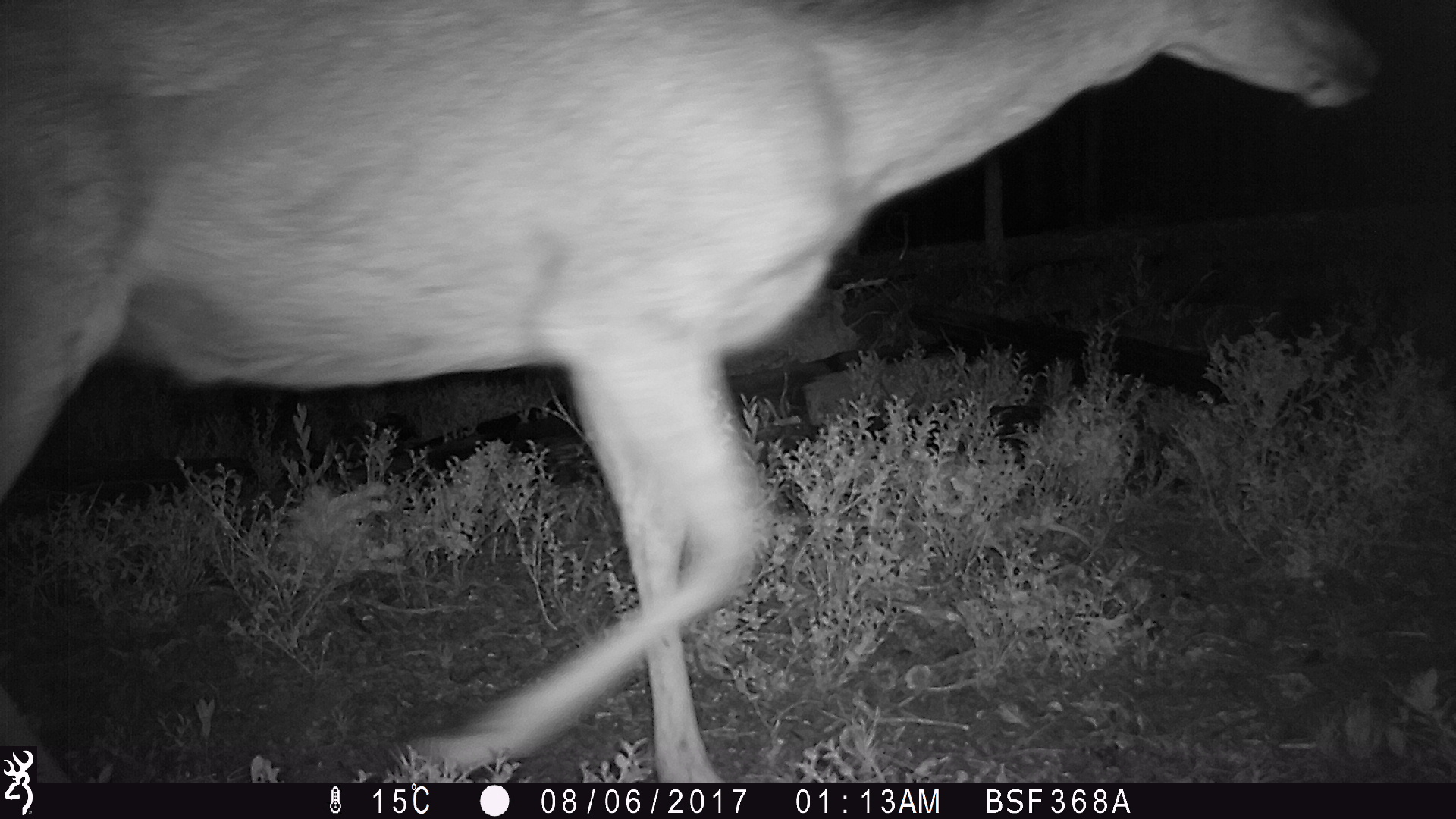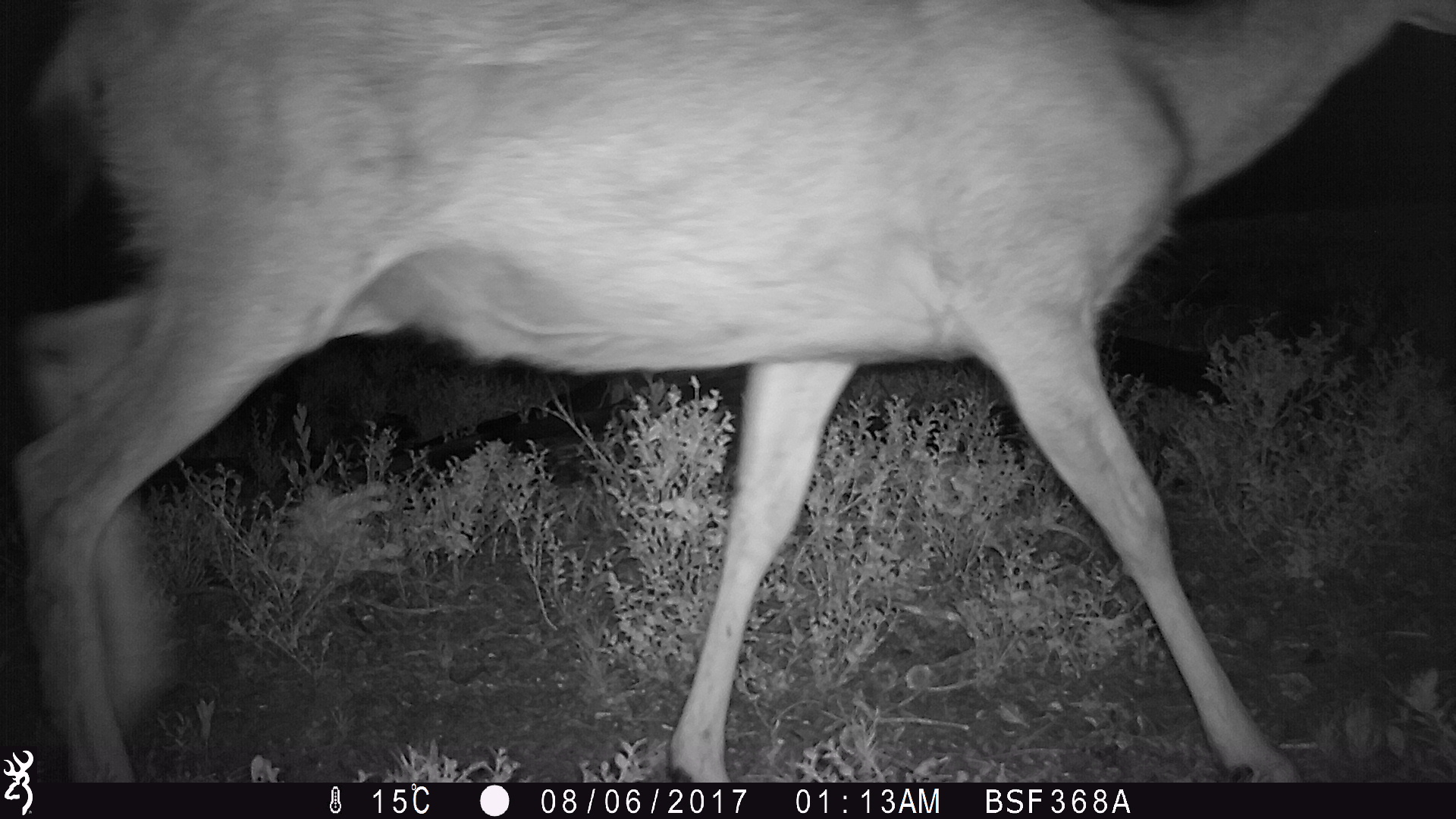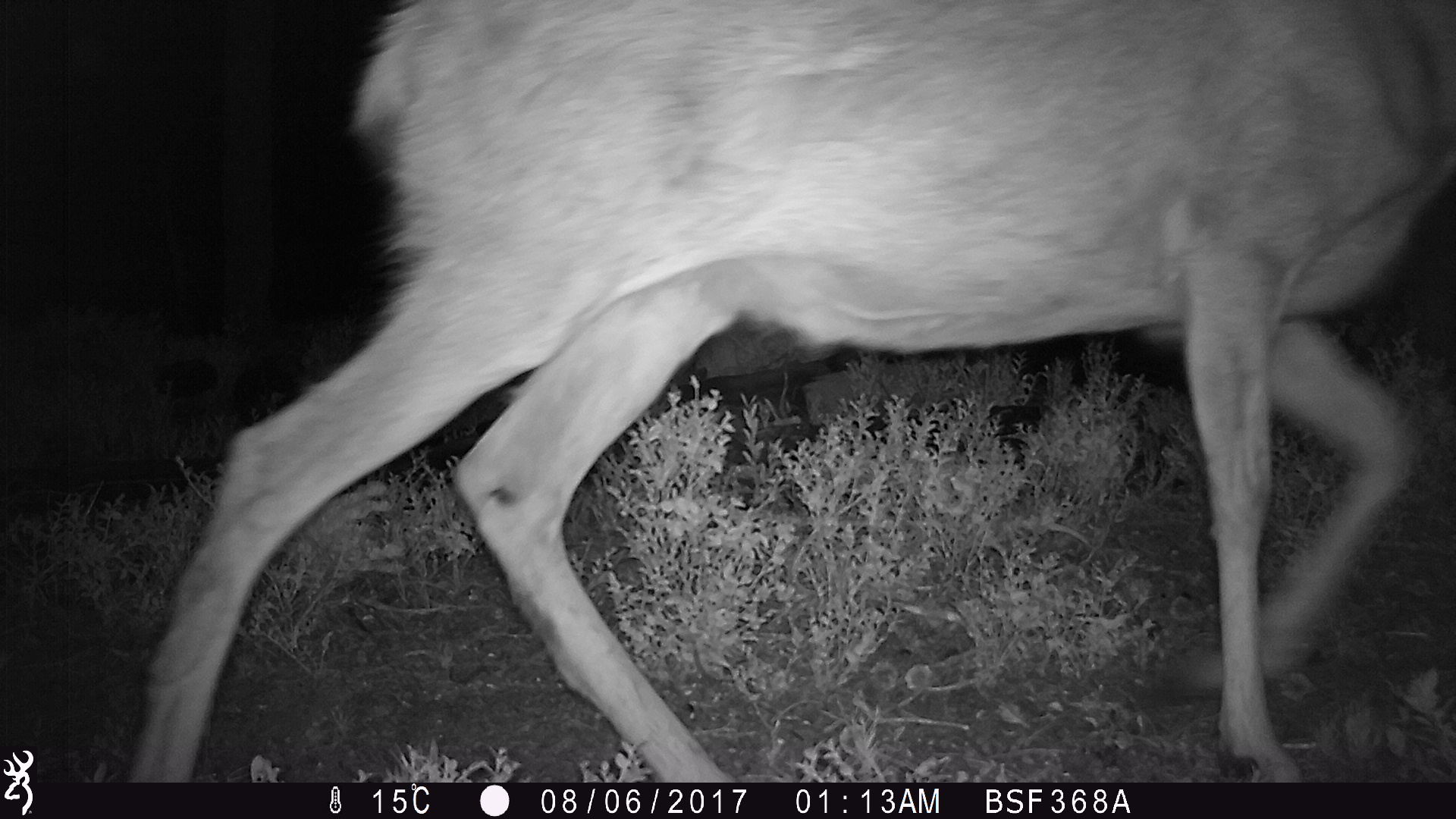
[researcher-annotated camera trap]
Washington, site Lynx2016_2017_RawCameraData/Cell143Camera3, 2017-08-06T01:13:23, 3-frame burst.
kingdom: Animalia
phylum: Chordata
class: Mammalia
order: Artiodactyla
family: Cervidae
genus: Odocoileus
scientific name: Odocoileus hemionus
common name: mule deer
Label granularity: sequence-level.